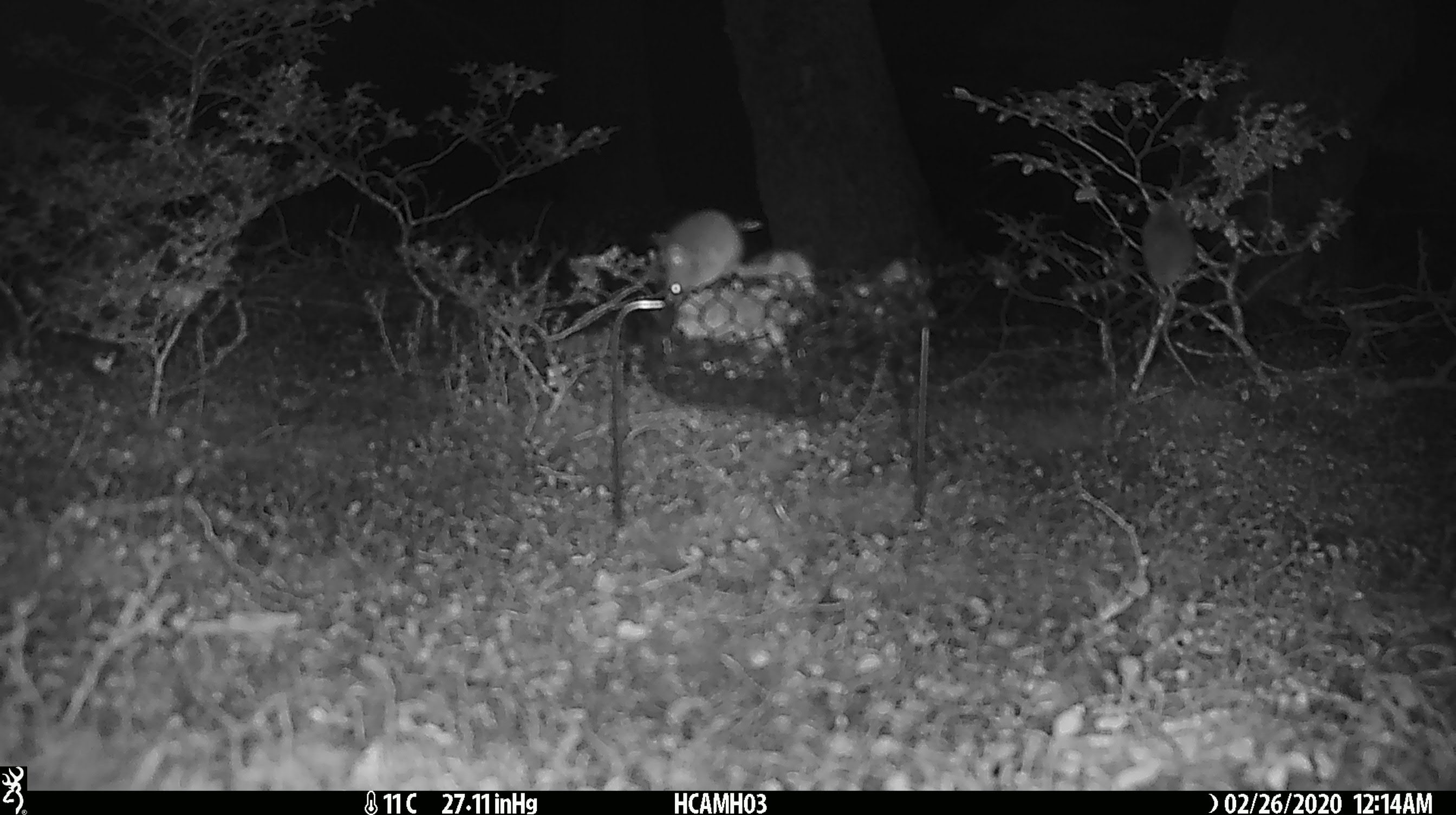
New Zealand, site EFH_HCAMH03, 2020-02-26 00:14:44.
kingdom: Animalia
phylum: Chordata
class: Mammalia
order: Rodentia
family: Muridae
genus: Mus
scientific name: Mus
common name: mouse